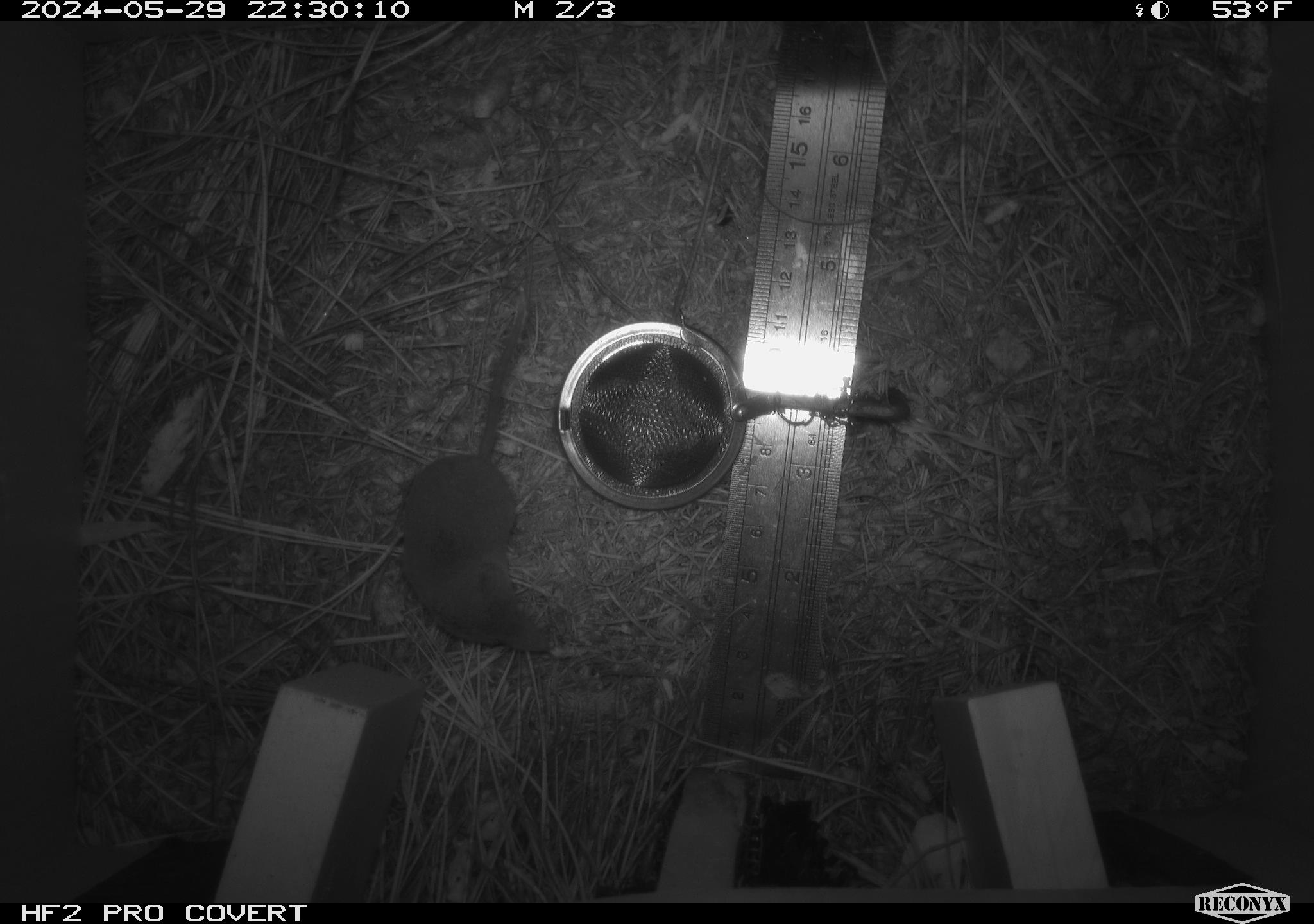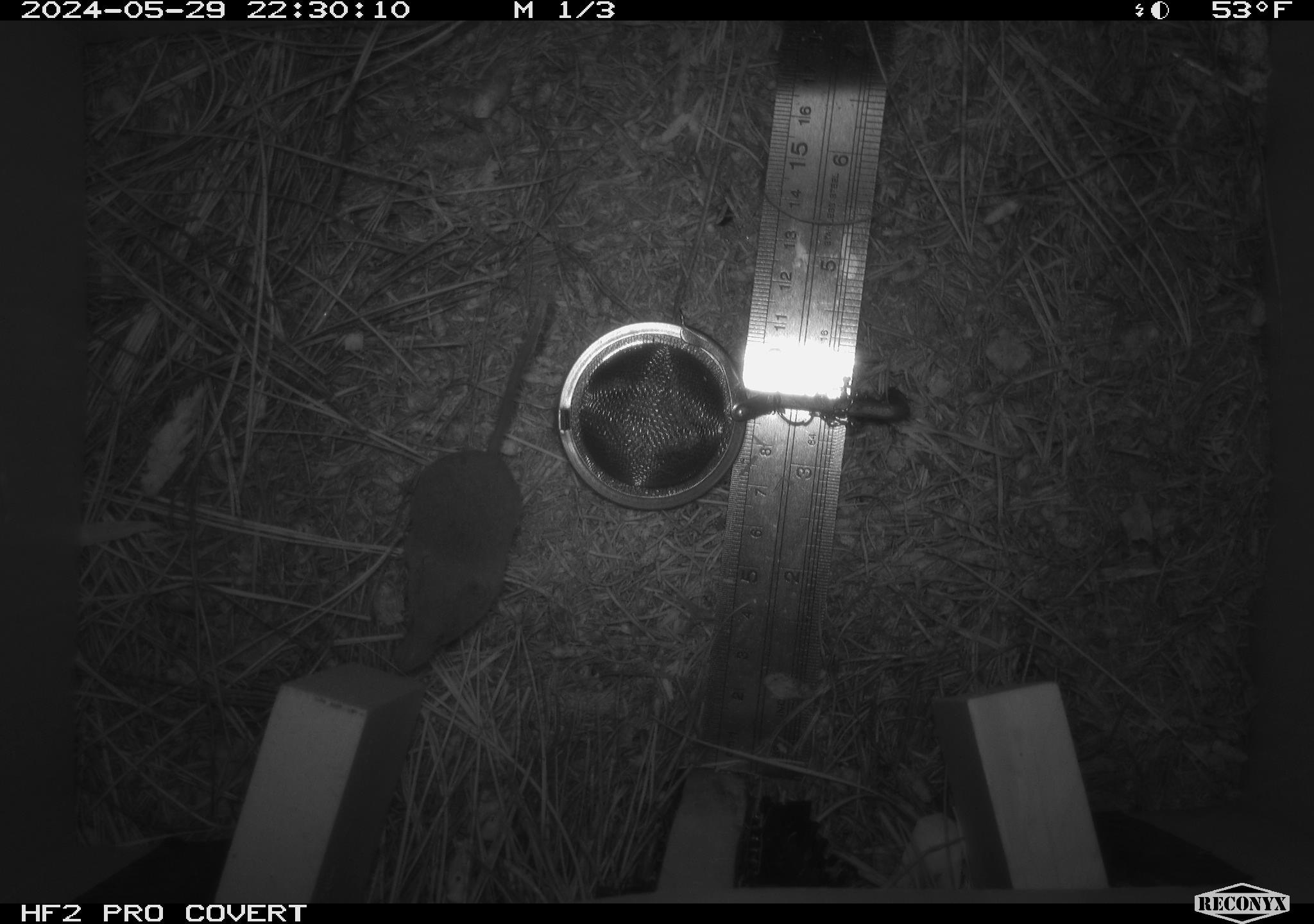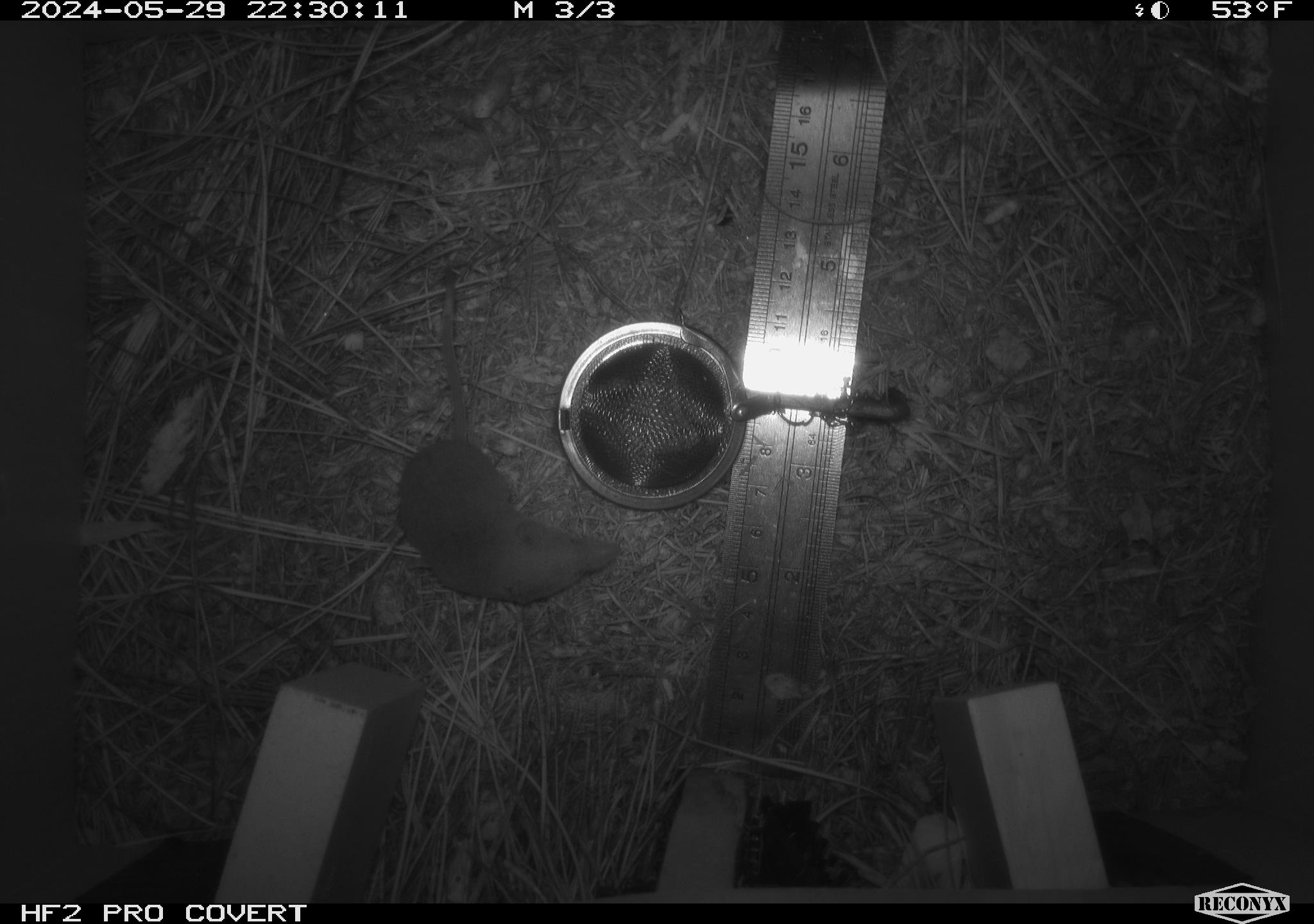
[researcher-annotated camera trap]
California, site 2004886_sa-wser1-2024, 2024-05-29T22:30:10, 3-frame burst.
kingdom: Animalia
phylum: Chordata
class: Mammalia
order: Eulipotyphla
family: Soricidae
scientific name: Soricidae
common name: shrews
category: soricidae family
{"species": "soricidae family (shrews) (Soricidae)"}